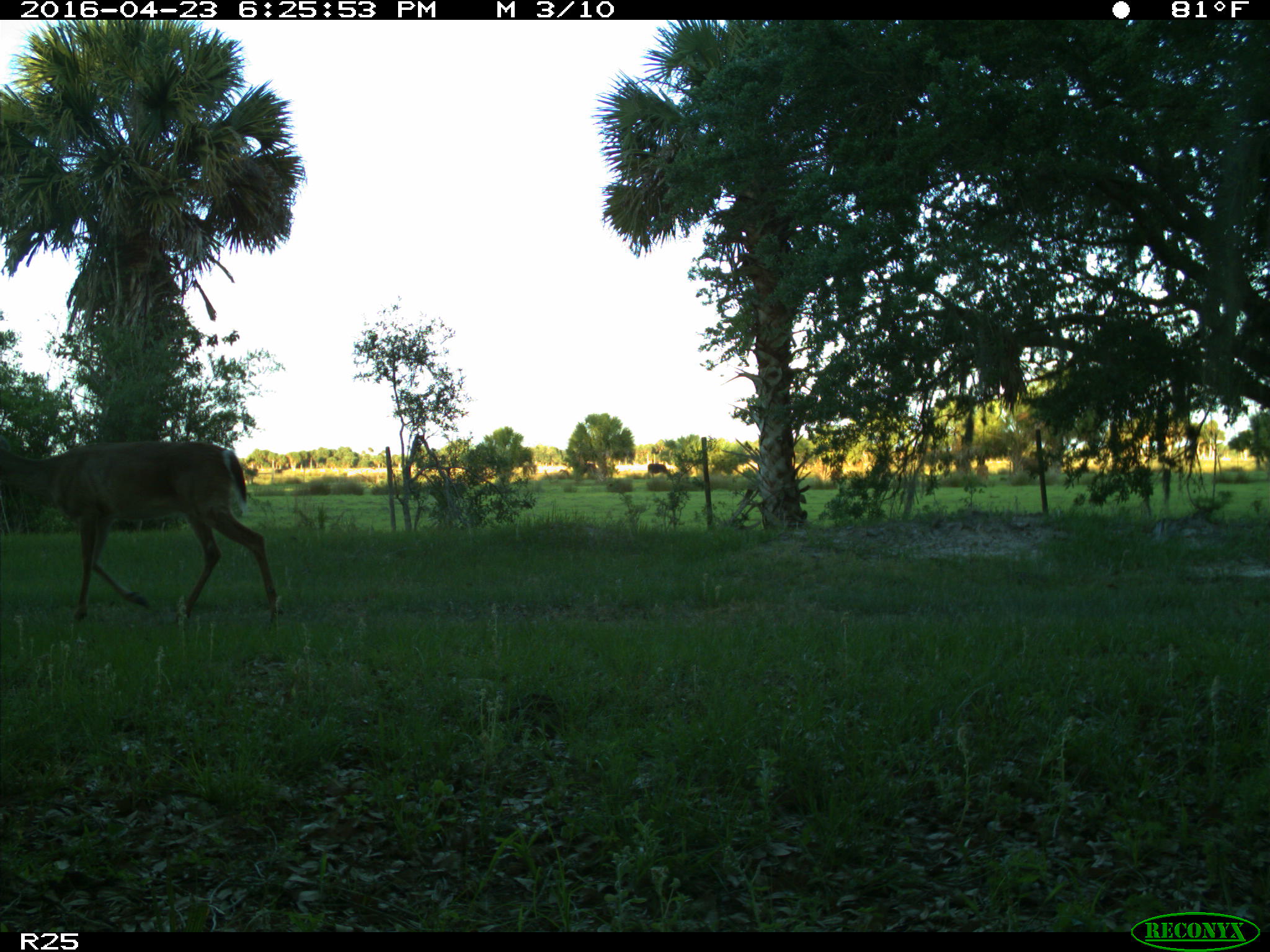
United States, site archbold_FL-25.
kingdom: Animalia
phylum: Chordata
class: Mammalia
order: Artiodactyla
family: Bovidae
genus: Bos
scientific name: Bos taurus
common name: domestic cow